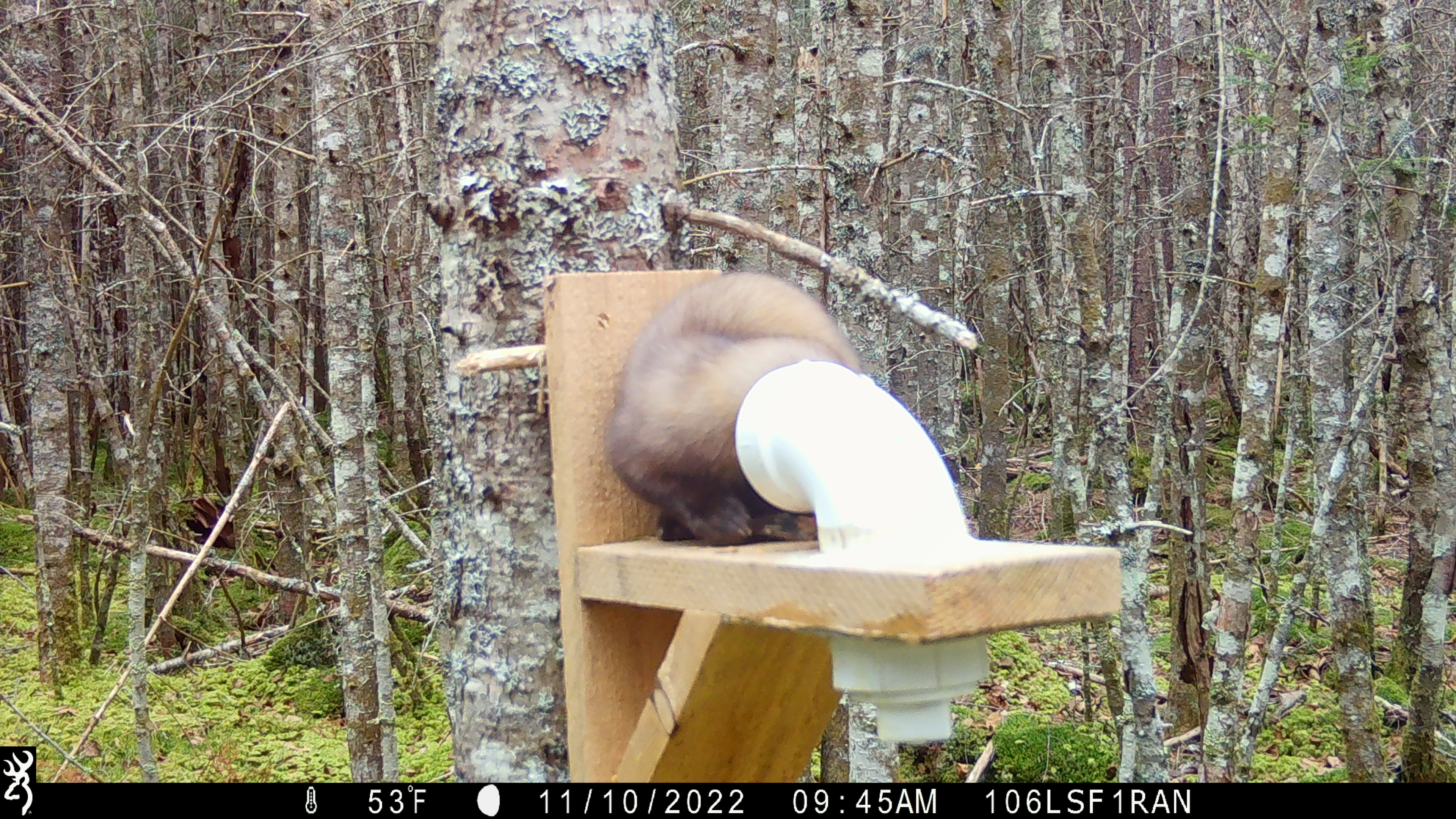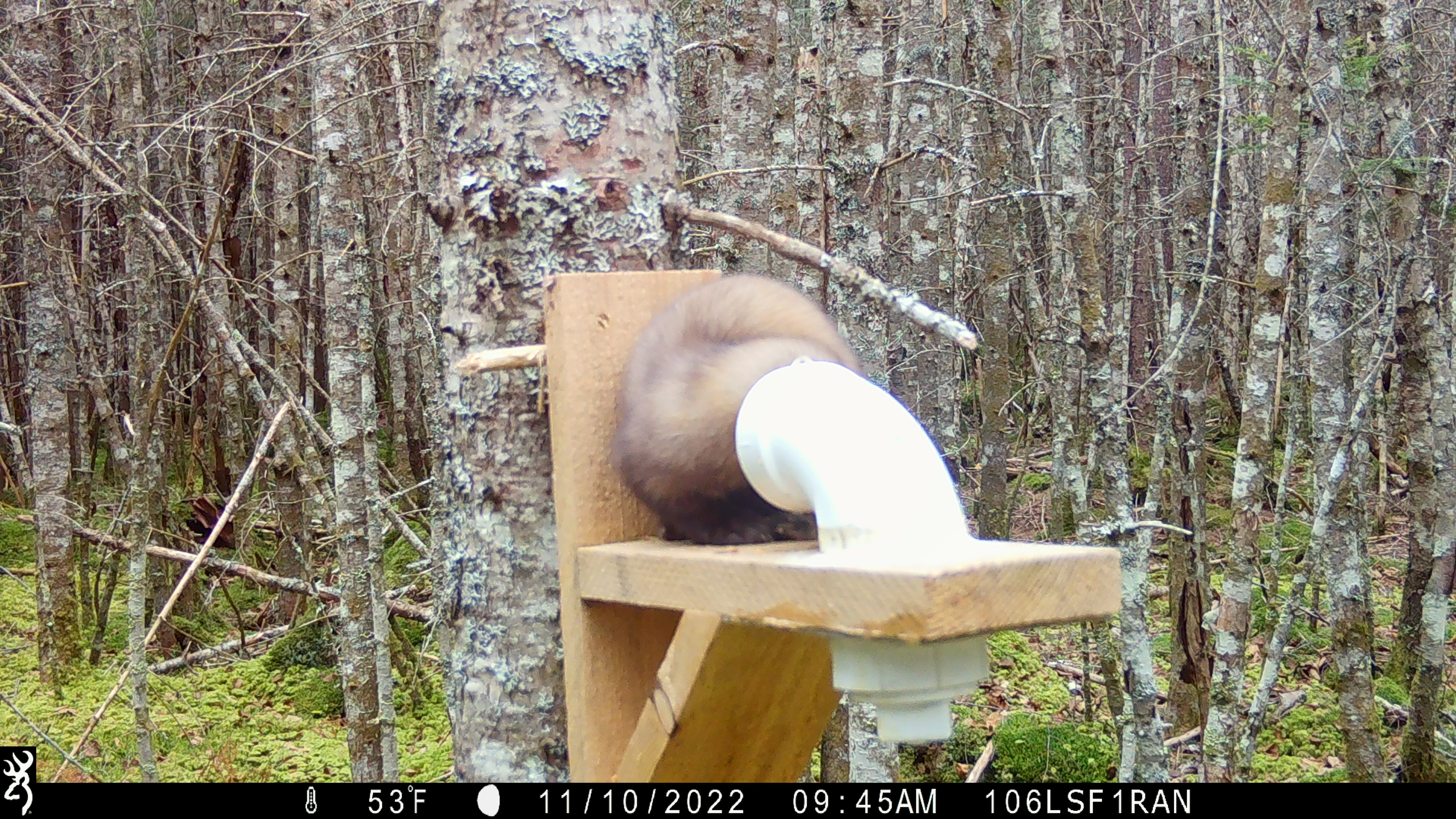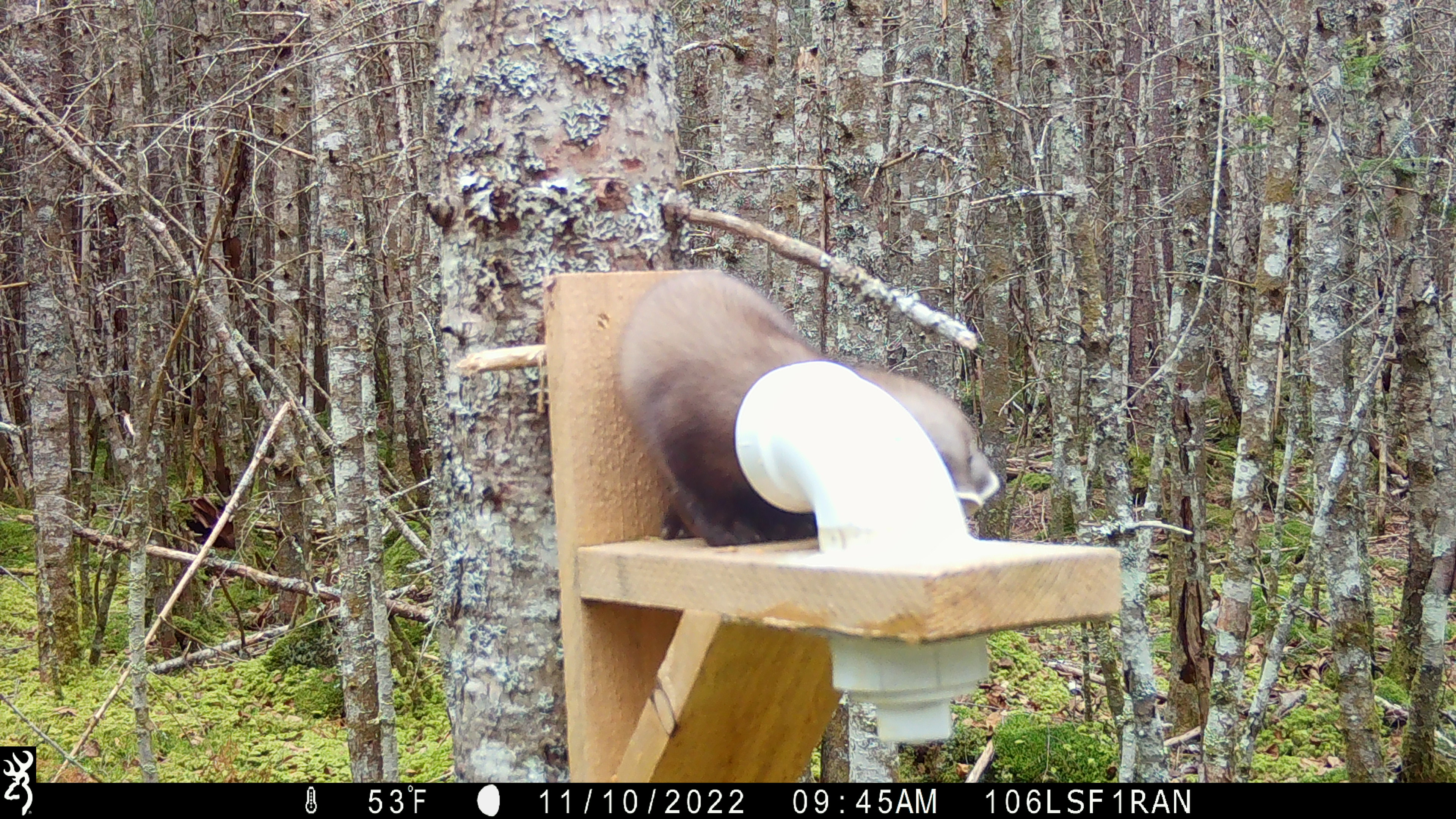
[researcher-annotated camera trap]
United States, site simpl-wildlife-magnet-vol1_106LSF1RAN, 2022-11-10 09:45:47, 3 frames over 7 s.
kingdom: Animalia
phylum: Chordata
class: Mammalia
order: Carnivora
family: Mustelidae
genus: Martes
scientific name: Martes americana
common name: american marten